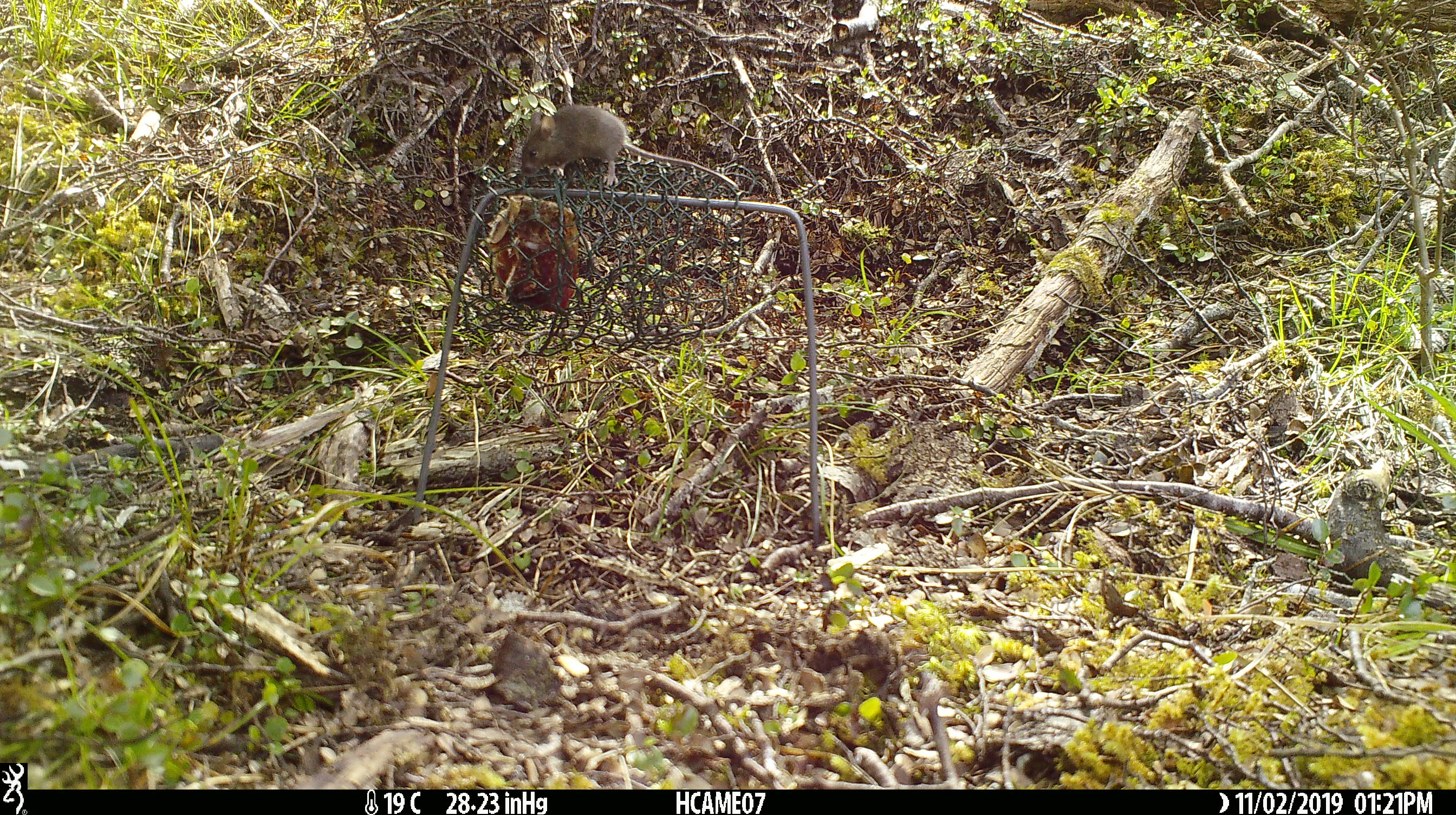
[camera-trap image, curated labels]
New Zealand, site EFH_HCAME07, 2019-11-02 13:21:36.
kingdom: Animalia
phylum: Chordata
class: Mammalia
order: Rodentia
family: Muridae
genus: Mus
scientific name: Mus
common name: mouse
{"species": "mouse (Mus)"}